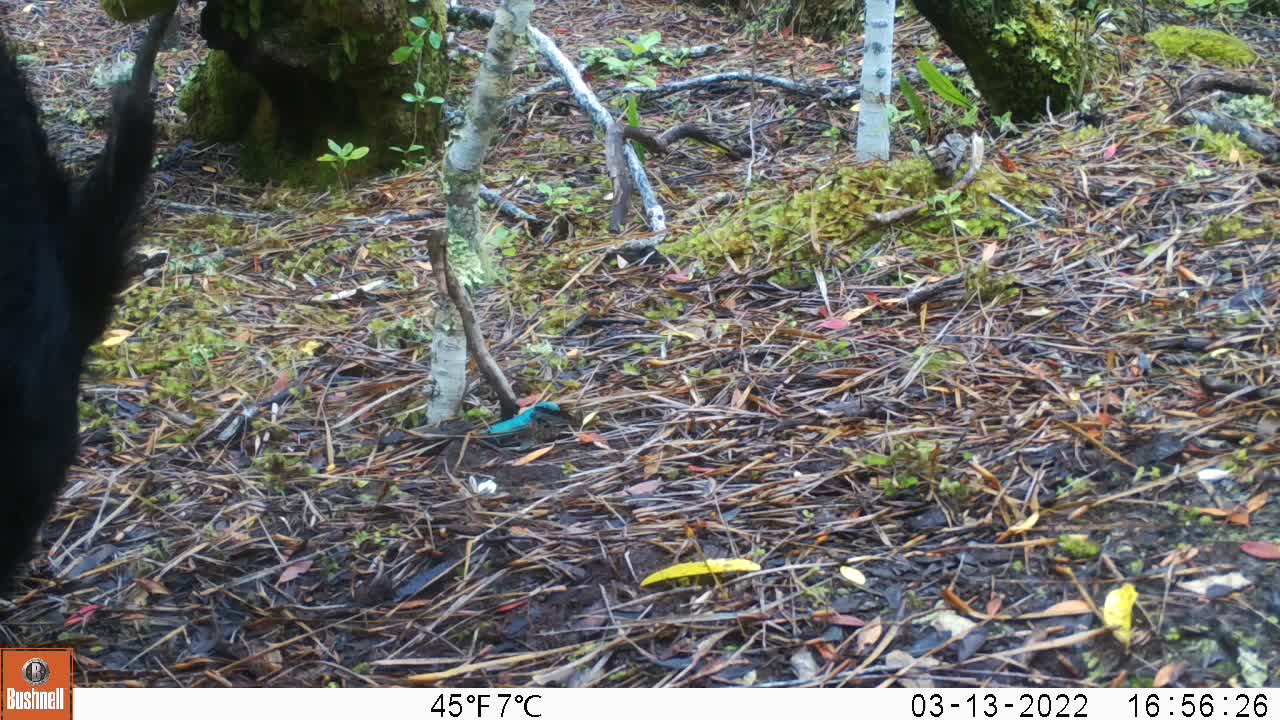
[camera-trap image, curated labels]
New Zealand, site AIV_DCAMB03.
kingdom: Animalia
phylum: Chordata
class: Mammalia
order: Artiodactyla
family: Suidae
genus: Sus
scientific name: Sus scrofa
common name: pig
Pig (Sus scrofa).